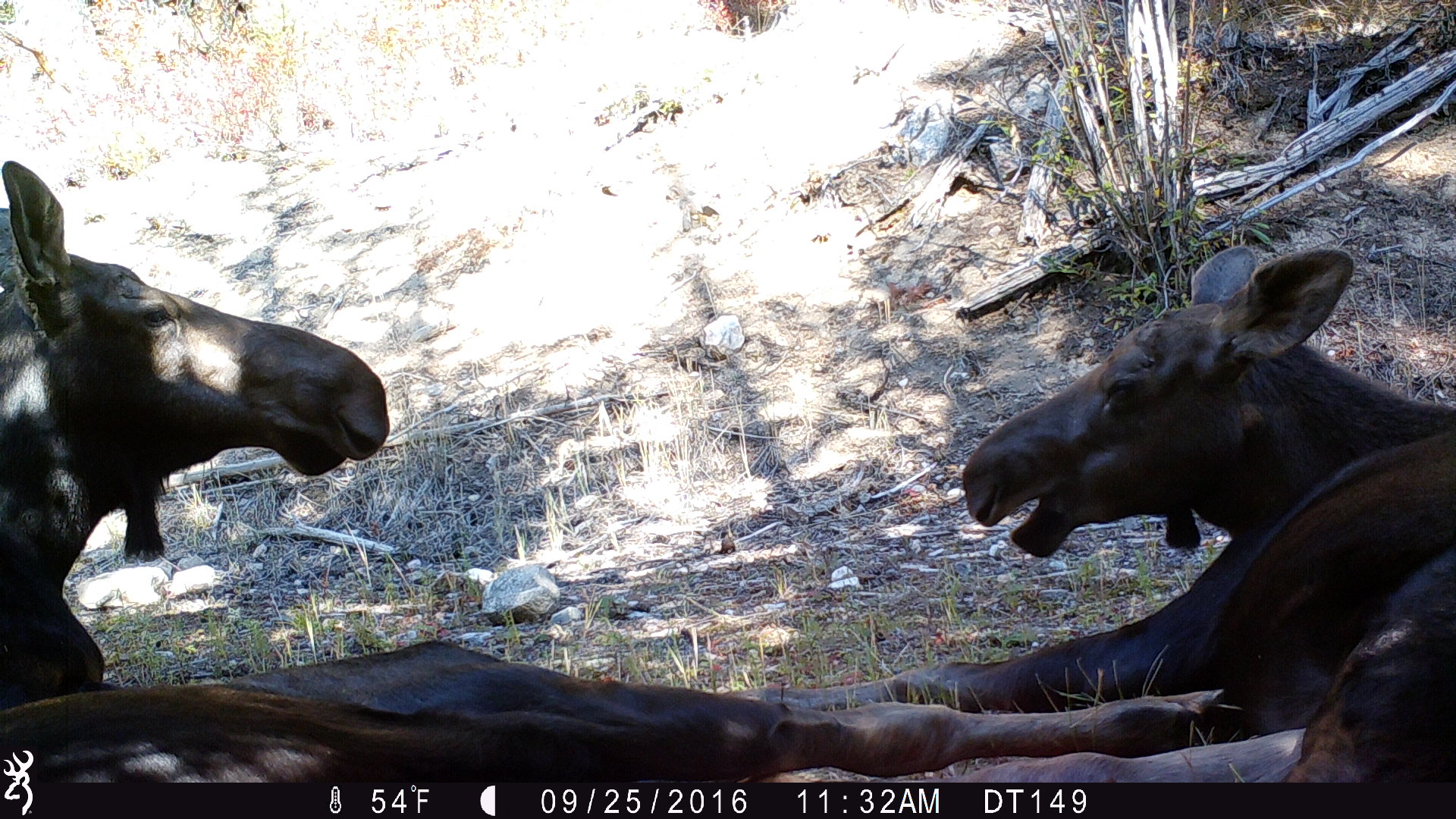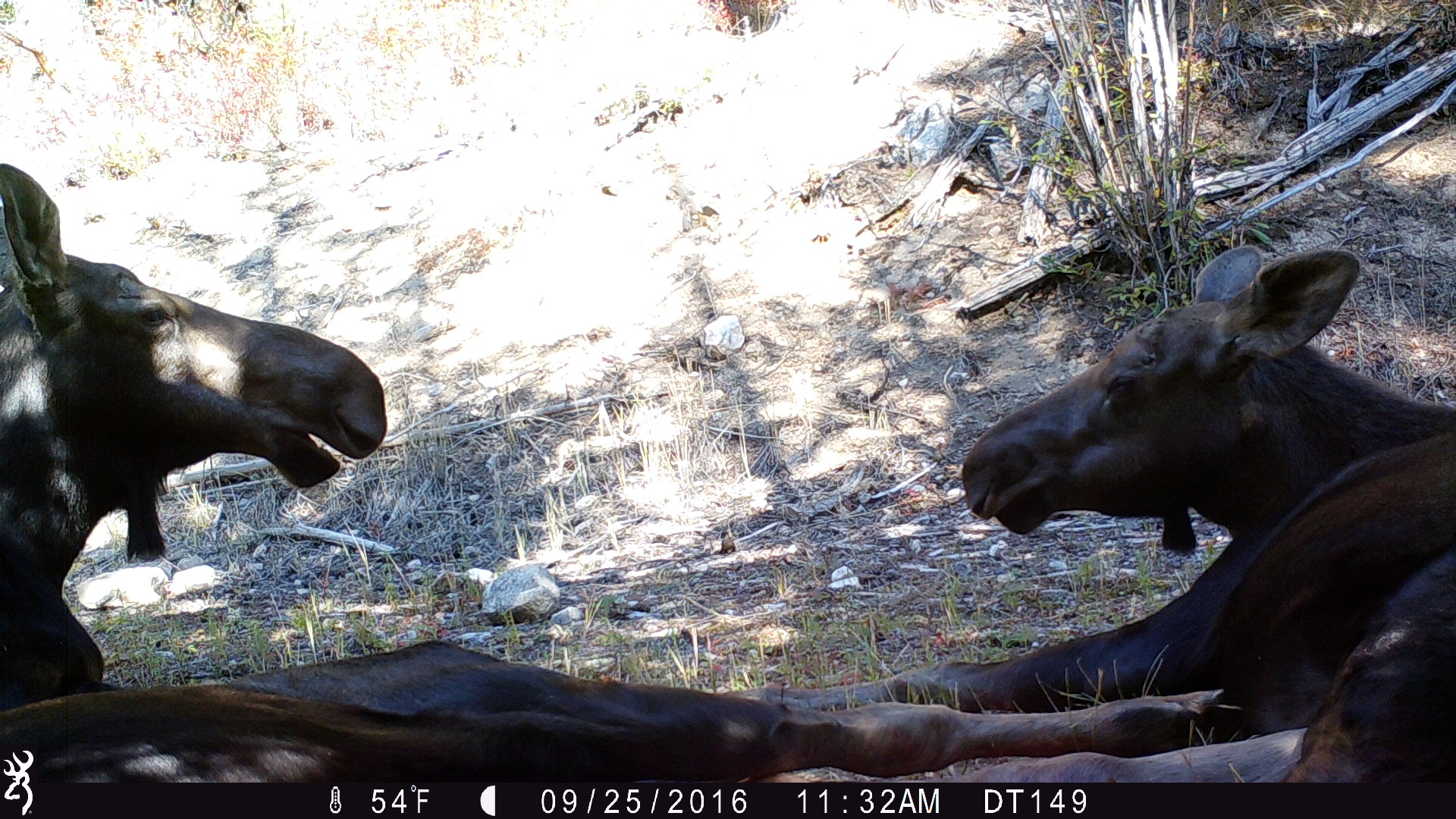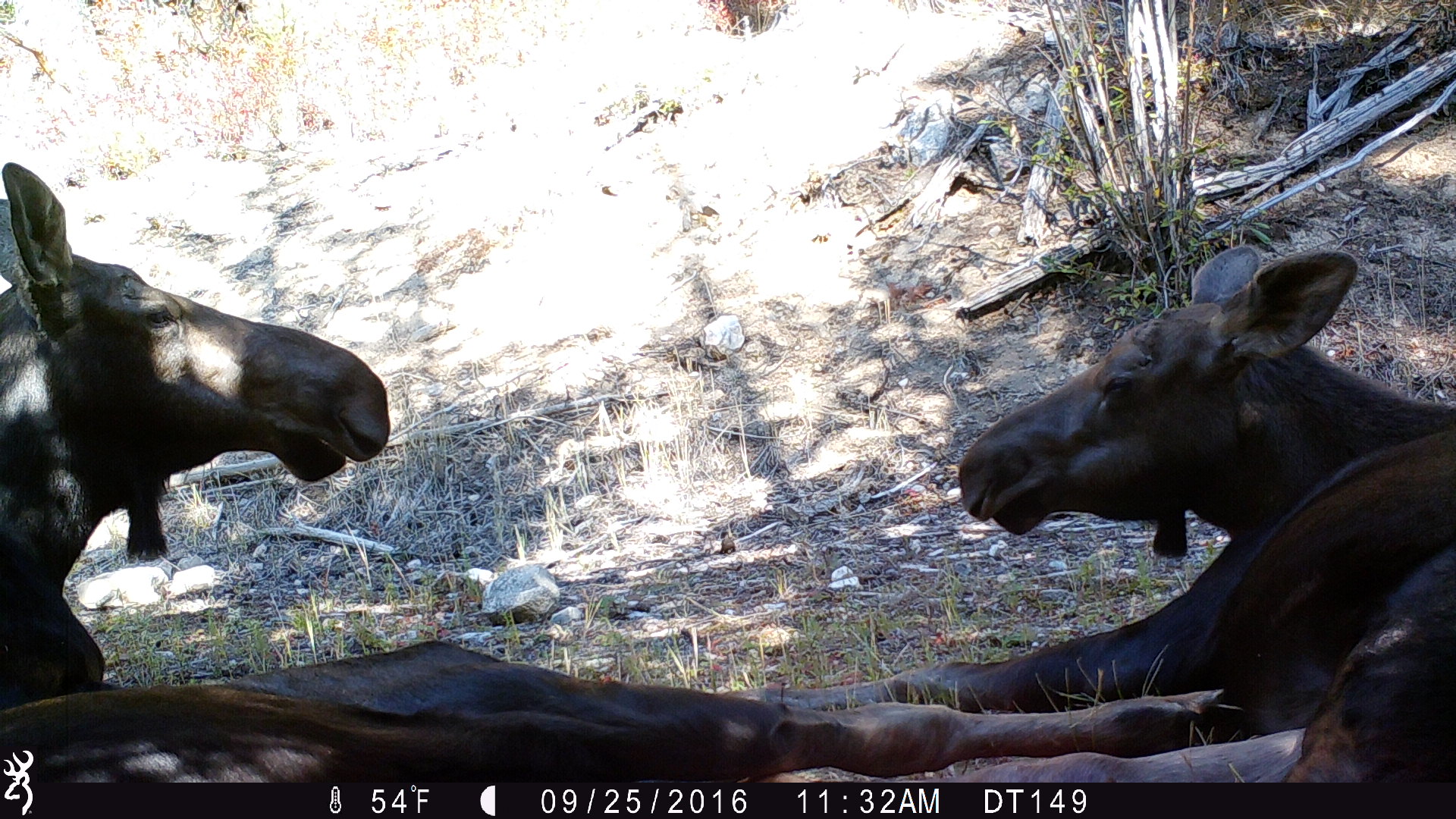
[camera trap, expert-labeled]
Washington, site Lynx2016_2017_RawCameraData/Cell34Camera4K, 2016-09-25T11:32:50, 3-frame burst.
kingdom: Animalia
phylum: Chordata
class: Mammalia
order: Artiodactyla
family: Cervidae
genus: Alces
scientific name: Alces alces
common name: moose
Alces alces (moose). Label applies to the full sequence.